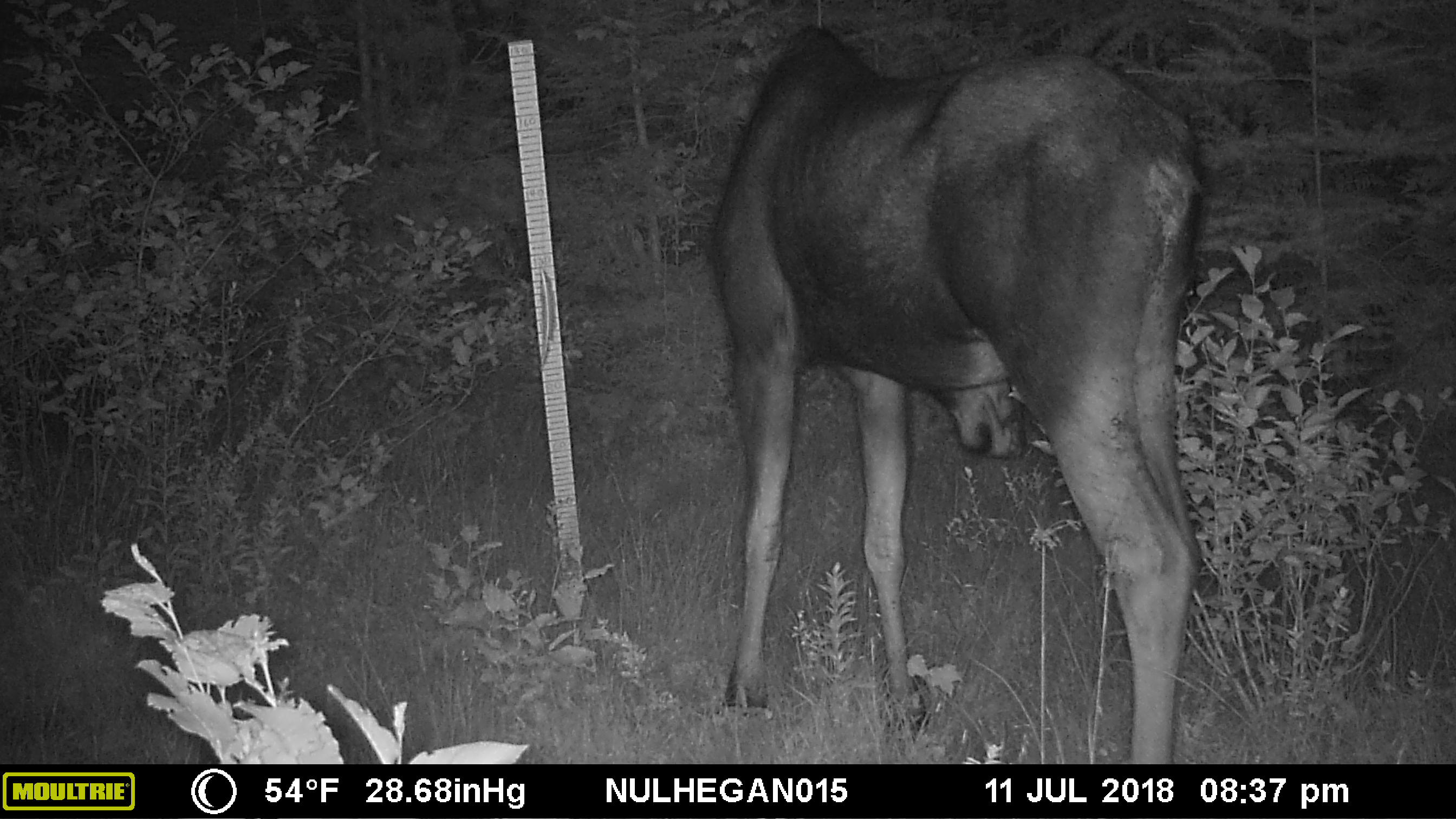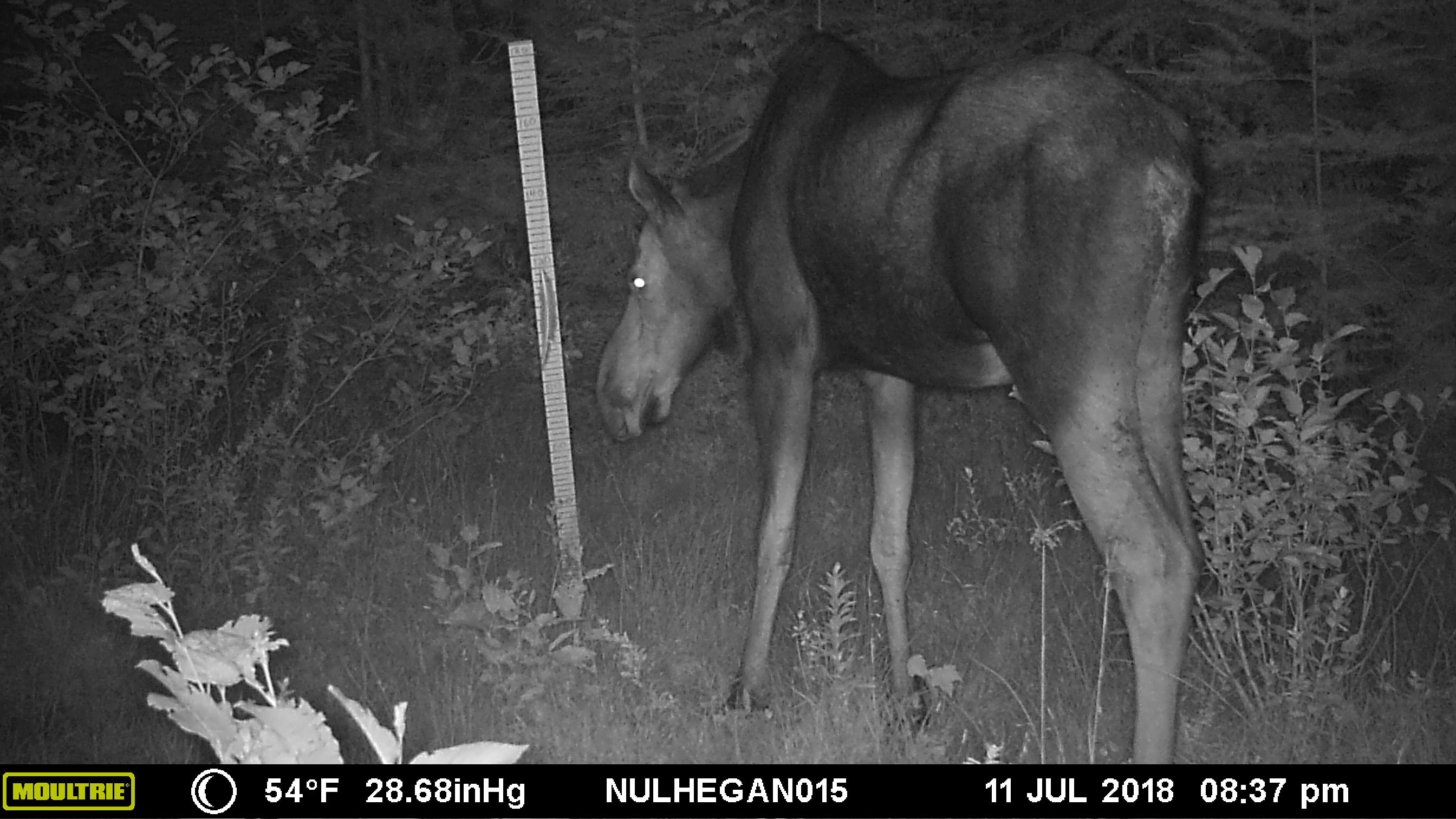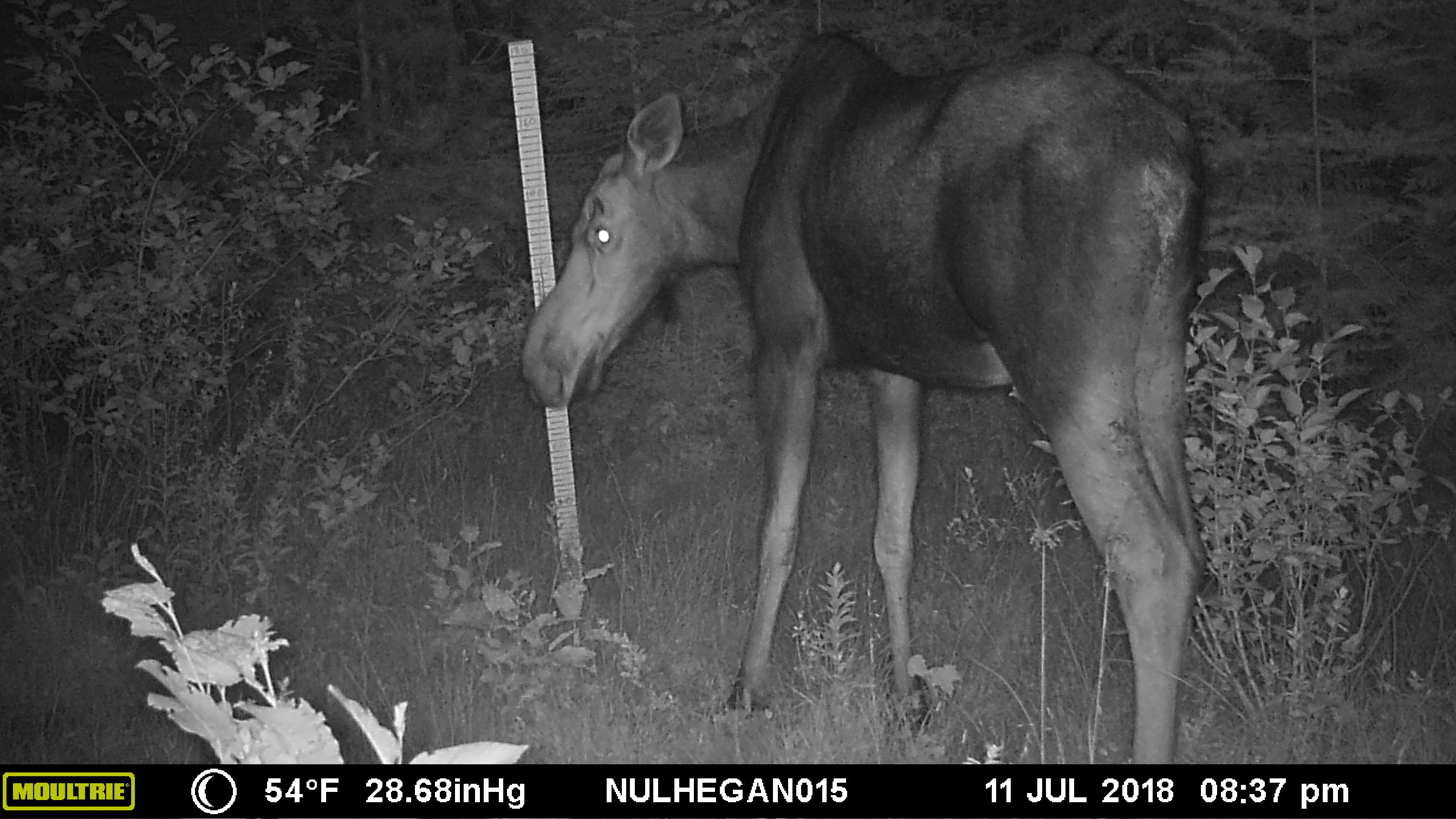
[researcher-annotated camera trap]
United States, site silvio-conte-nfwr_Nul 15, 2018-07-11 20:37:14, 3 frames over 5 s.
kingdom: Animalia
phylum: Chordata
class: Mammalia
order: Artiodactyla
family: Cervidae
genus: Alces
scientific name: Alces alces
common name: moose